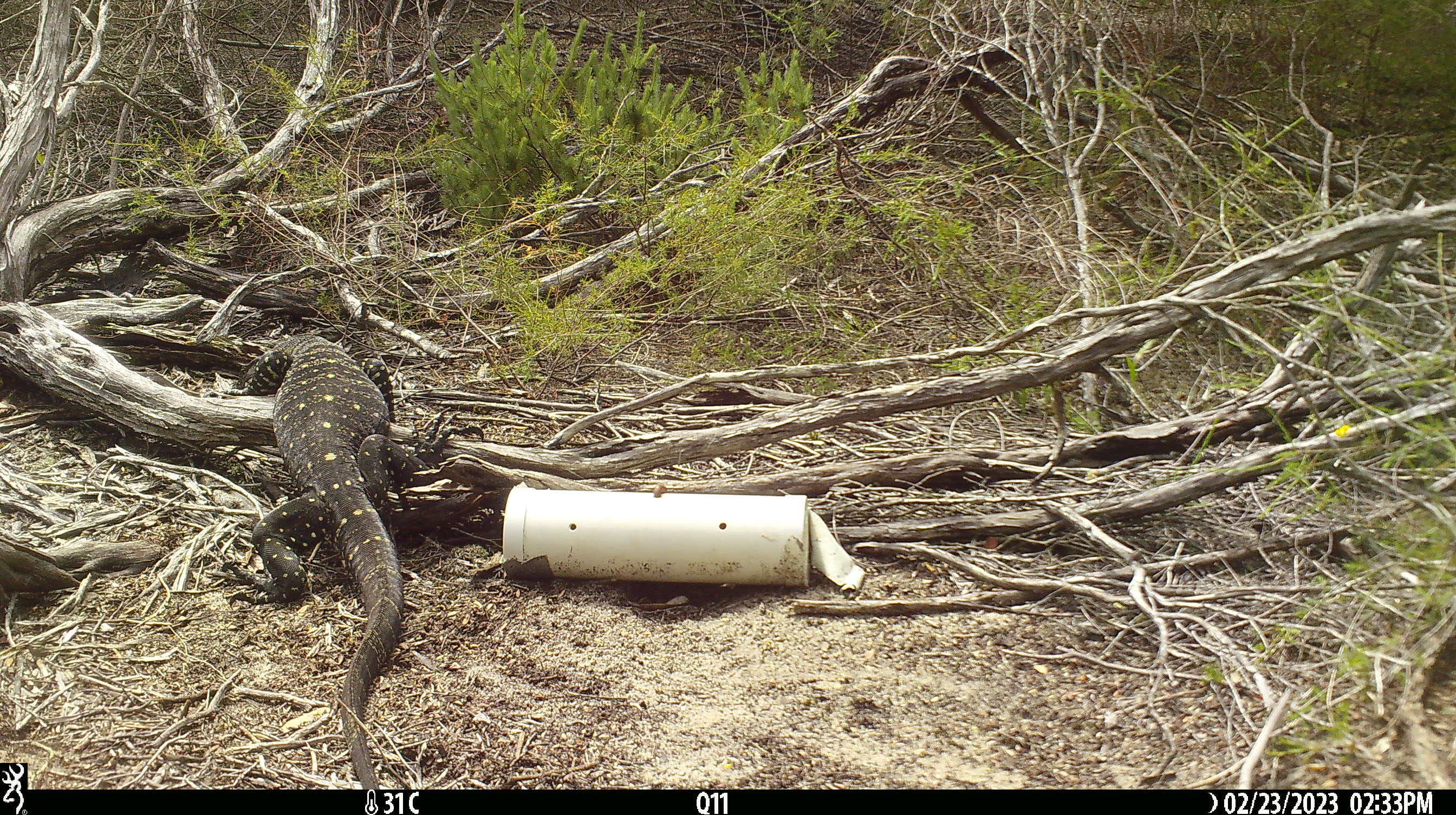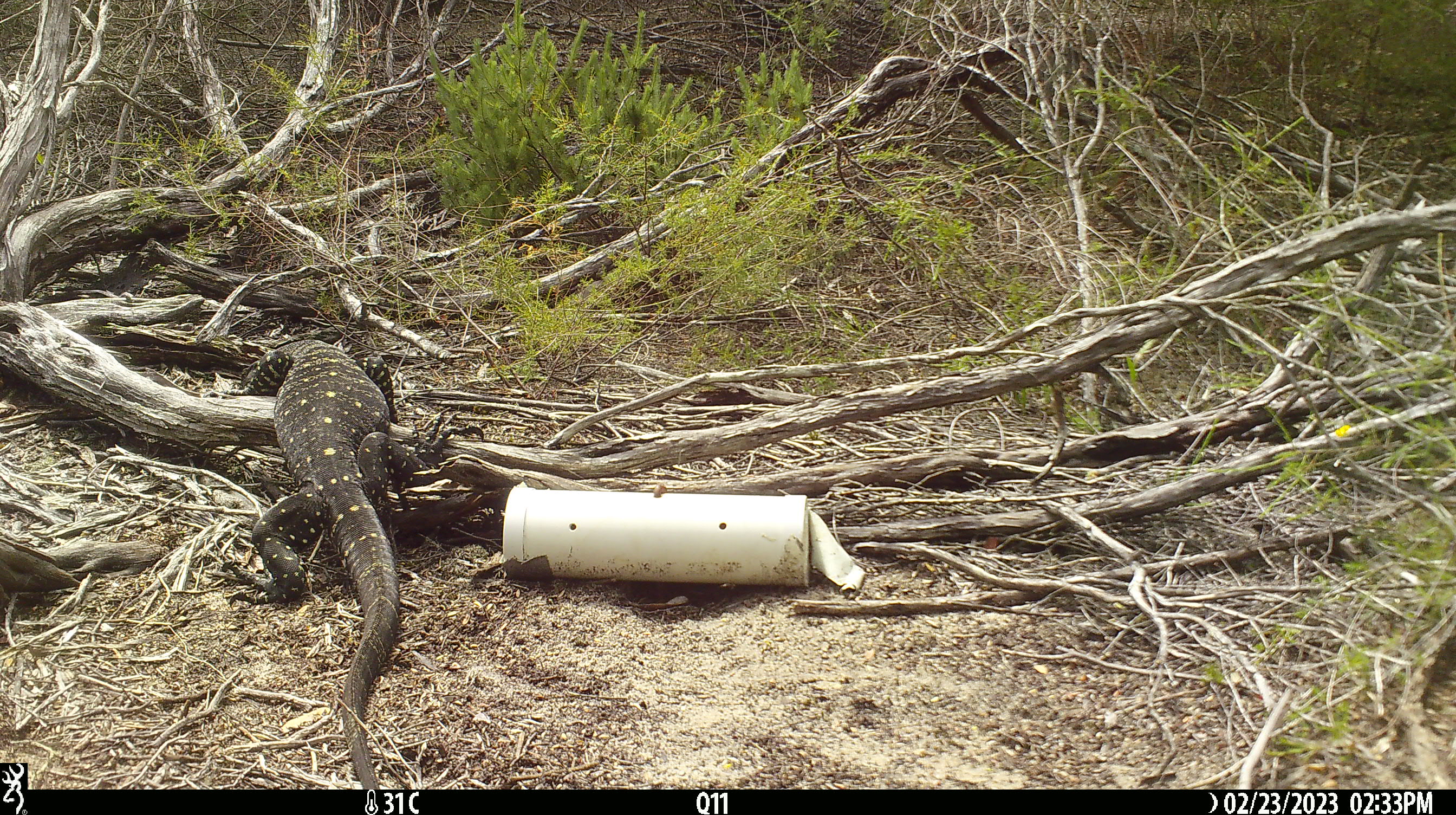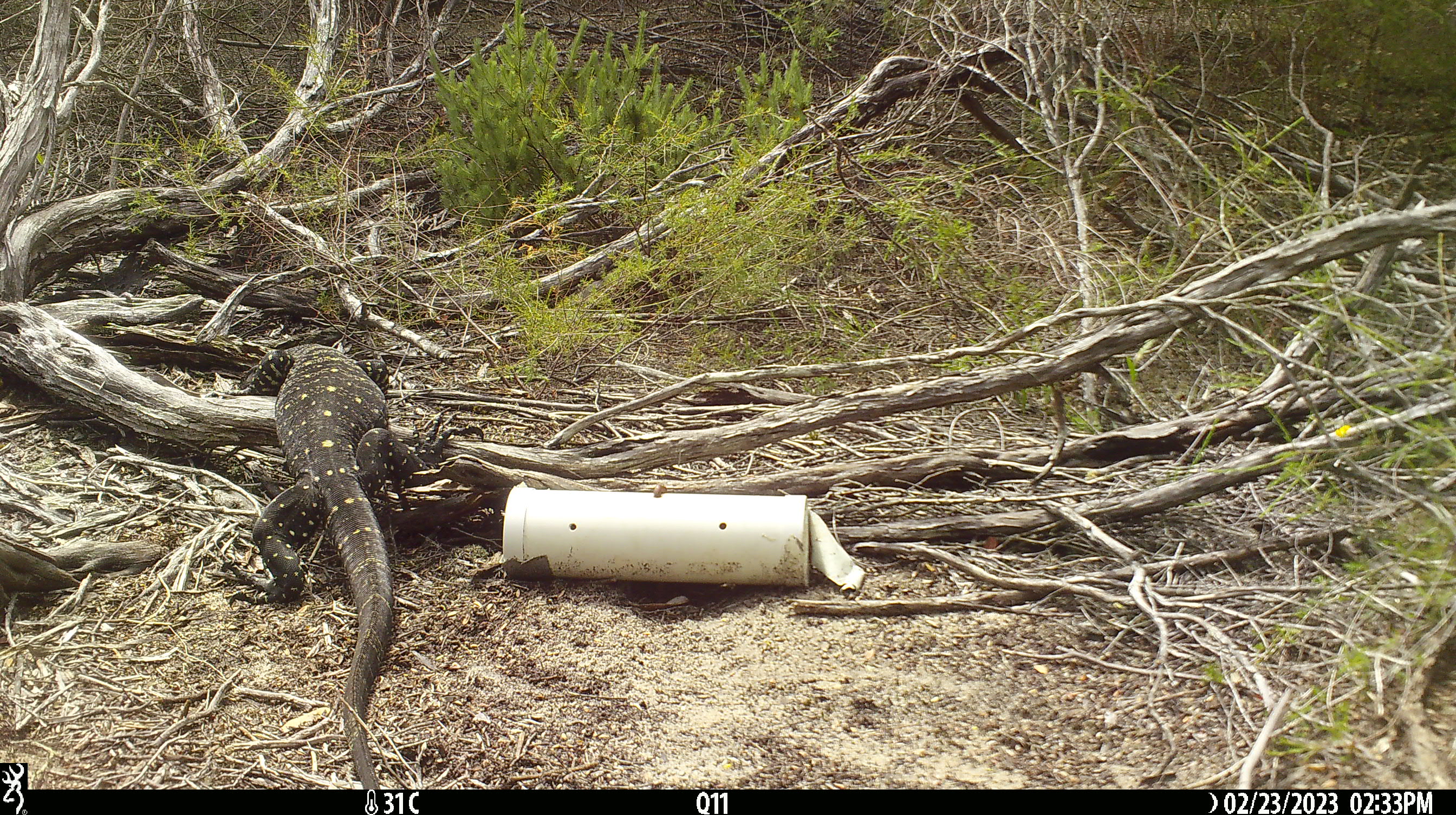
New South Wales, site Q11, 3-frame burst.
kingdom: Animalia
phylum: Chordata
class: Reptilia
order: Squamata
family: Varanidae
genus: Varanus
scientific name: Varanus varius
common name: lace monitor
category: goanna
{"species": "goanna (lace monitor) (Varanus varius)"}